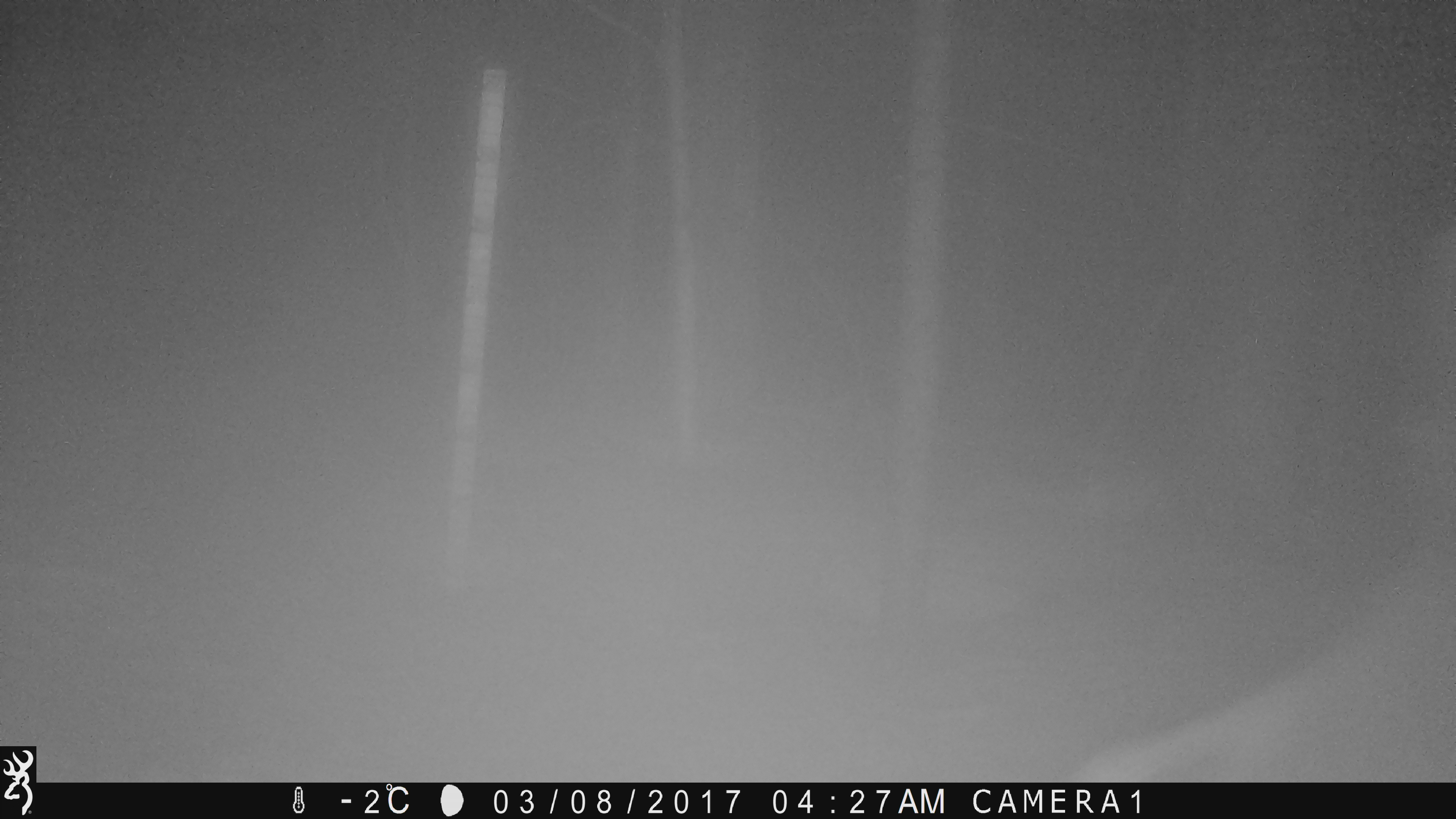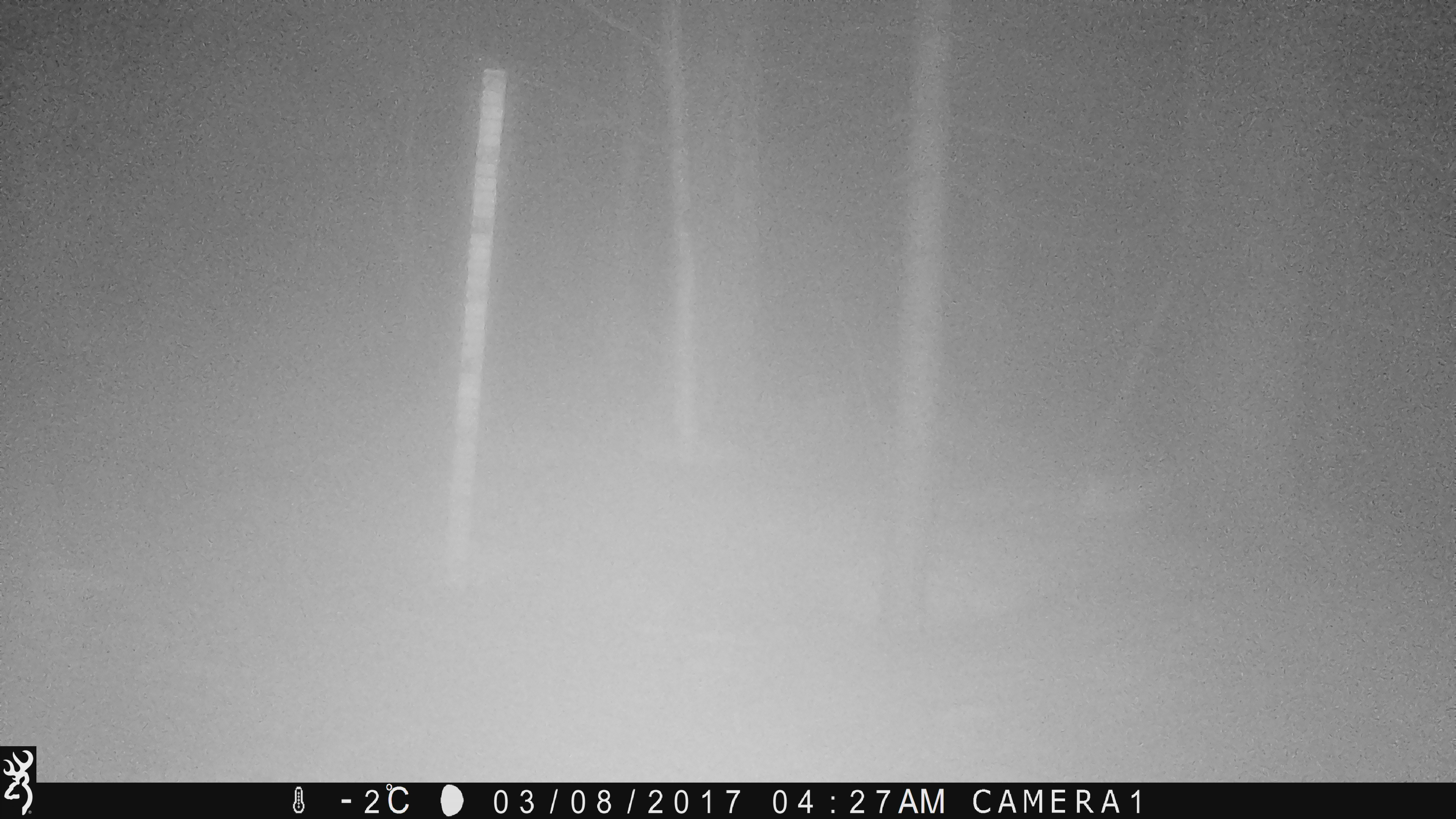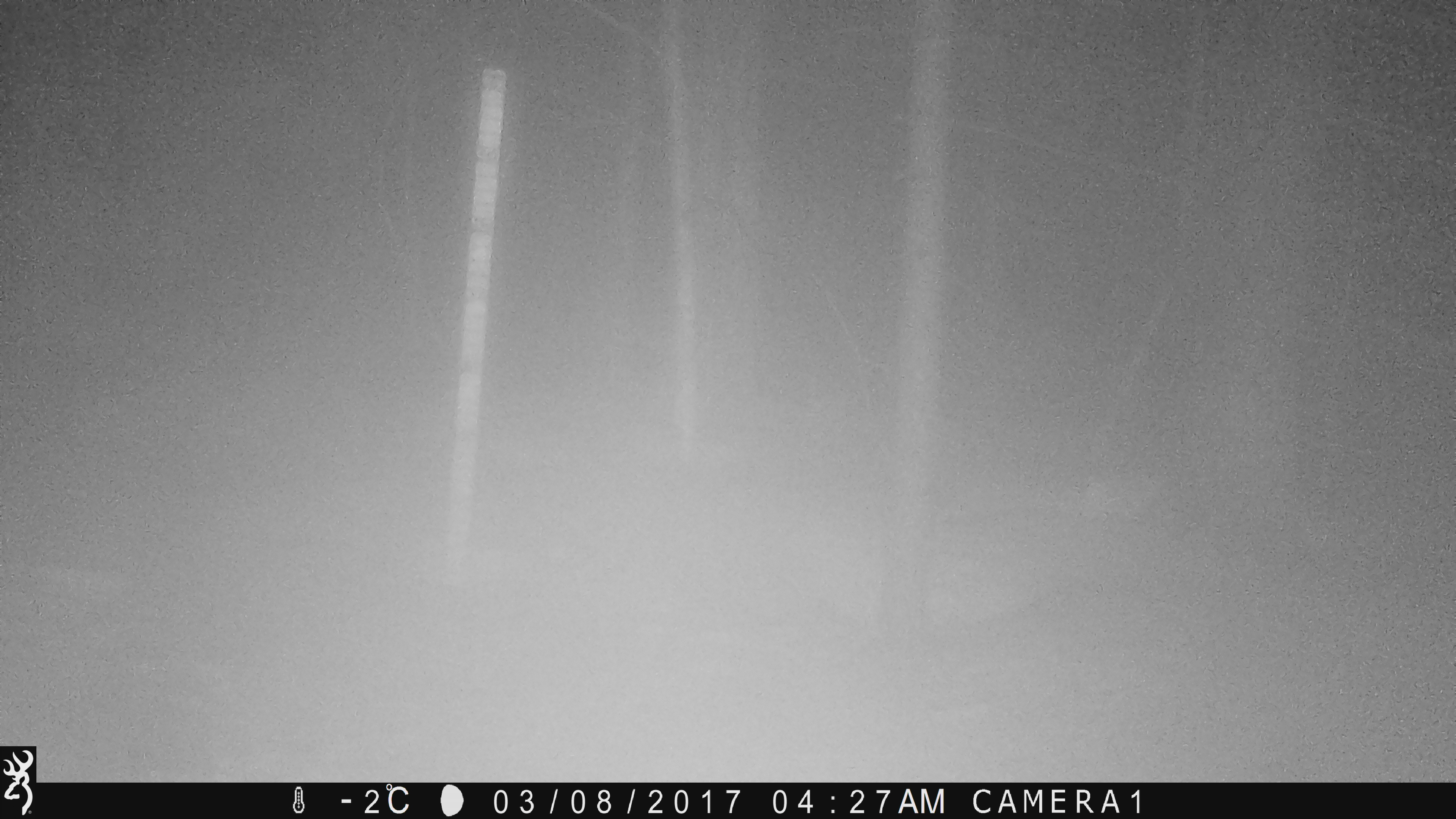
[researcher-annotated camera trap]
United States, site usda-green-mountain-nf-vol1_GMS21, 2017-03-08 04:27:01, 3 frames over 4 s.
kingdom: Animalia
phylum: Chordata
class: Mammalia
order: Artiodactyla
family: Cervidae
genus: Alces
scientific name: Alces alces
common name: moose